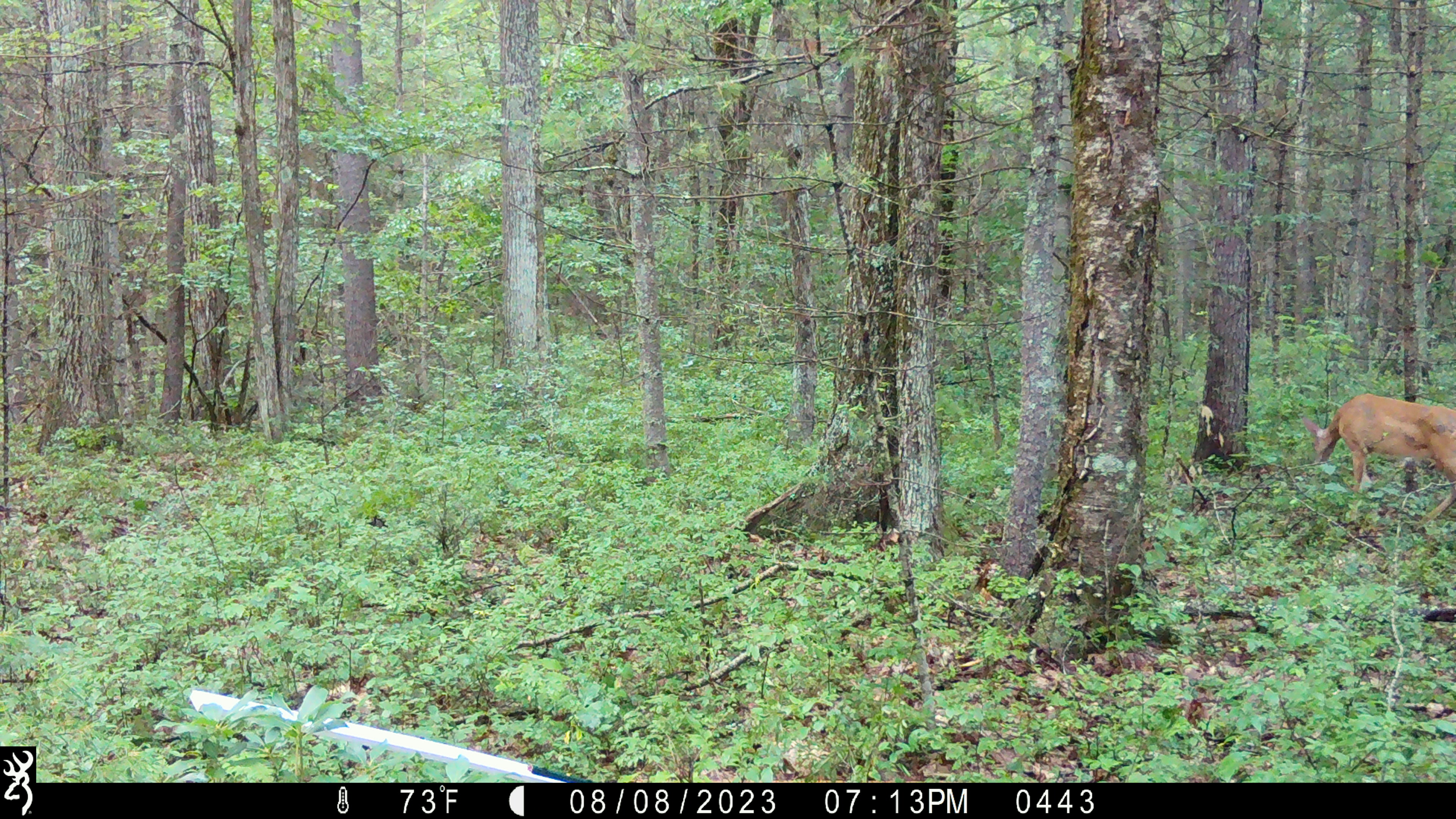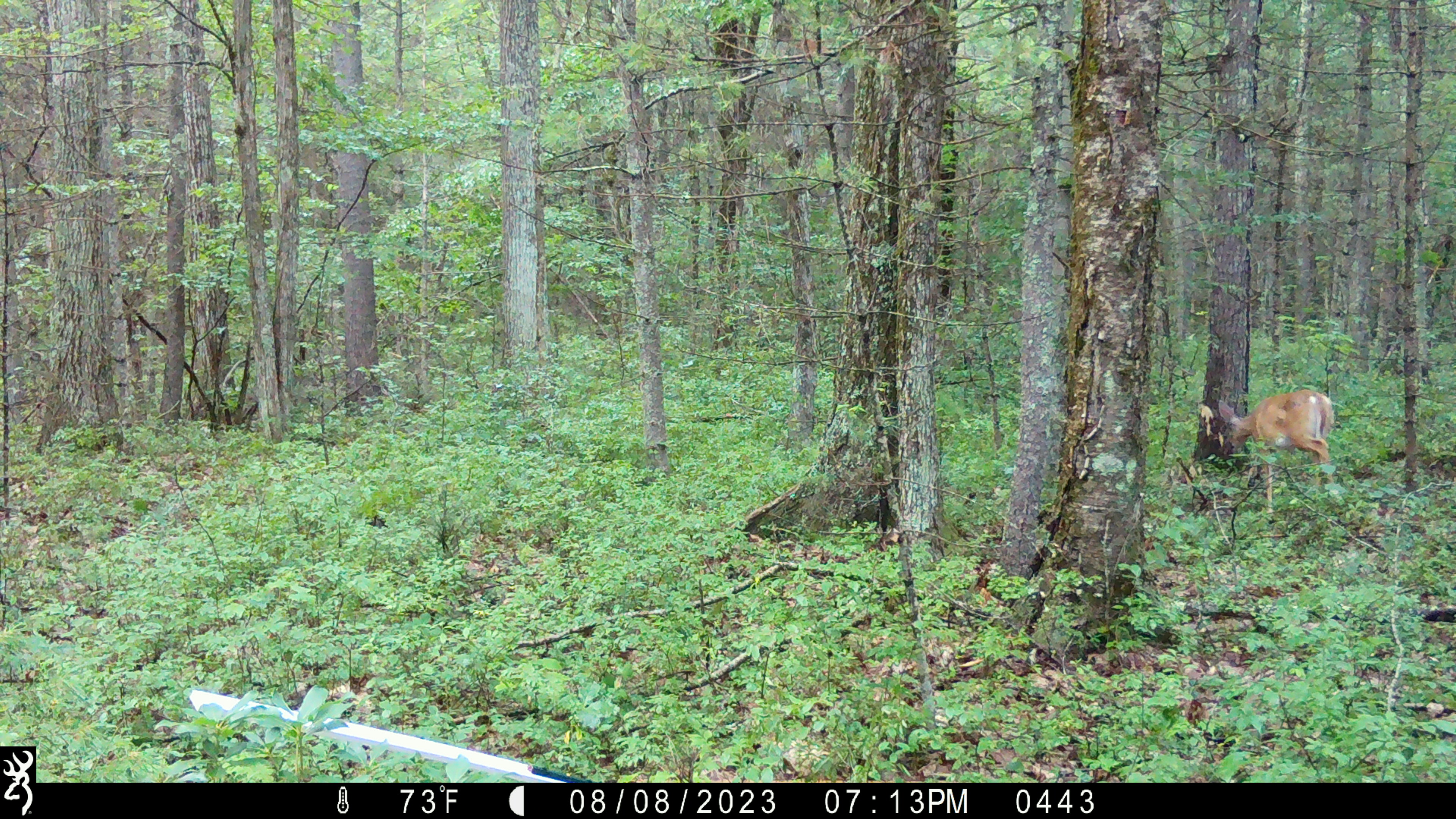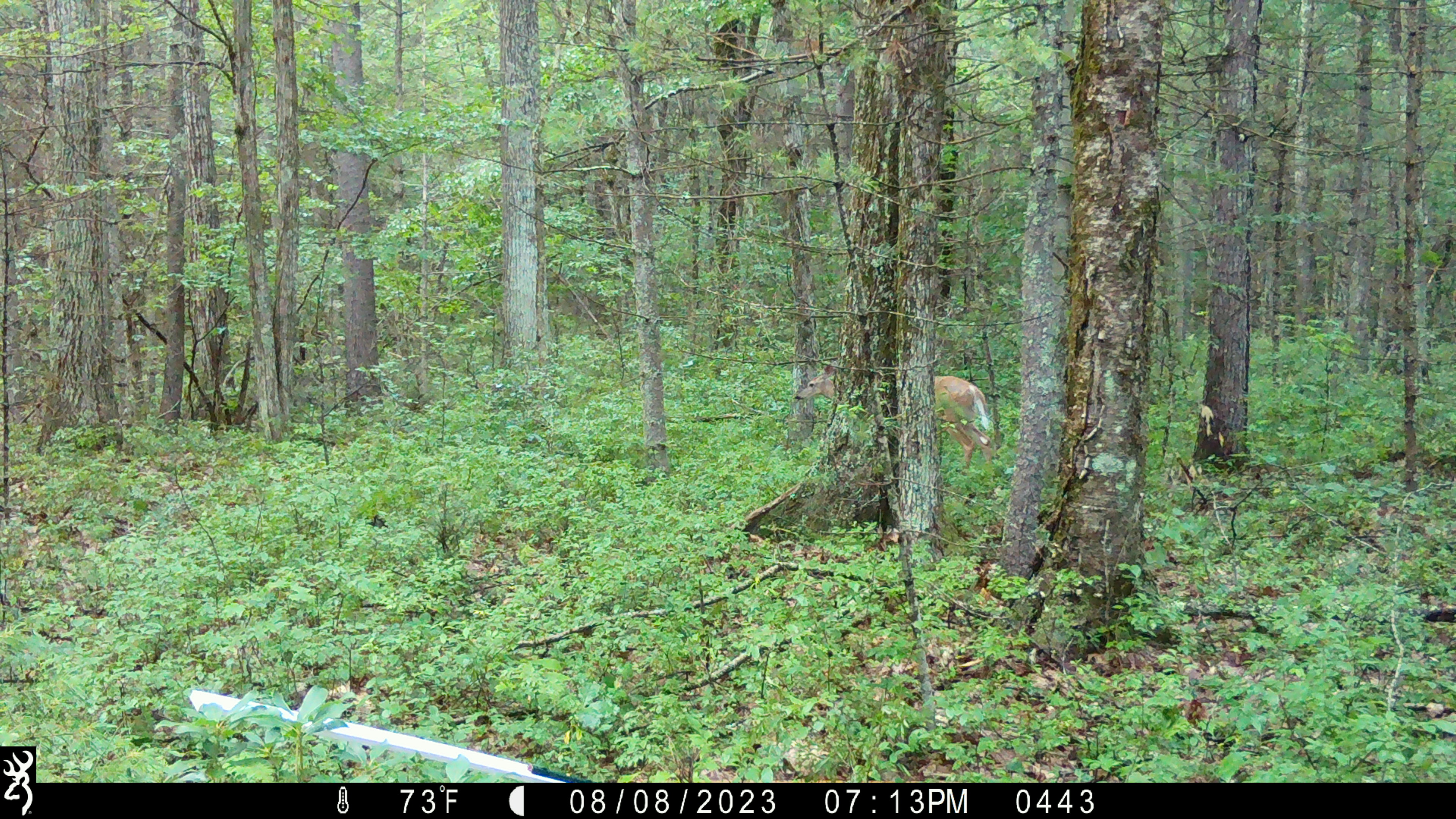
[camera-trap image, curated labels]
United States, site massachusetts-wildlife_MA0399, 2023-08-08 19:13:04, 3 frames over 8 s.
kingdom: Animalia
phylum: Chordata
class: Mammalia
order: Artiodactyla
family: Cervidae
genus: Odocoileus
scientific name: Odocoileus virginianus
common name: white-tailed deer